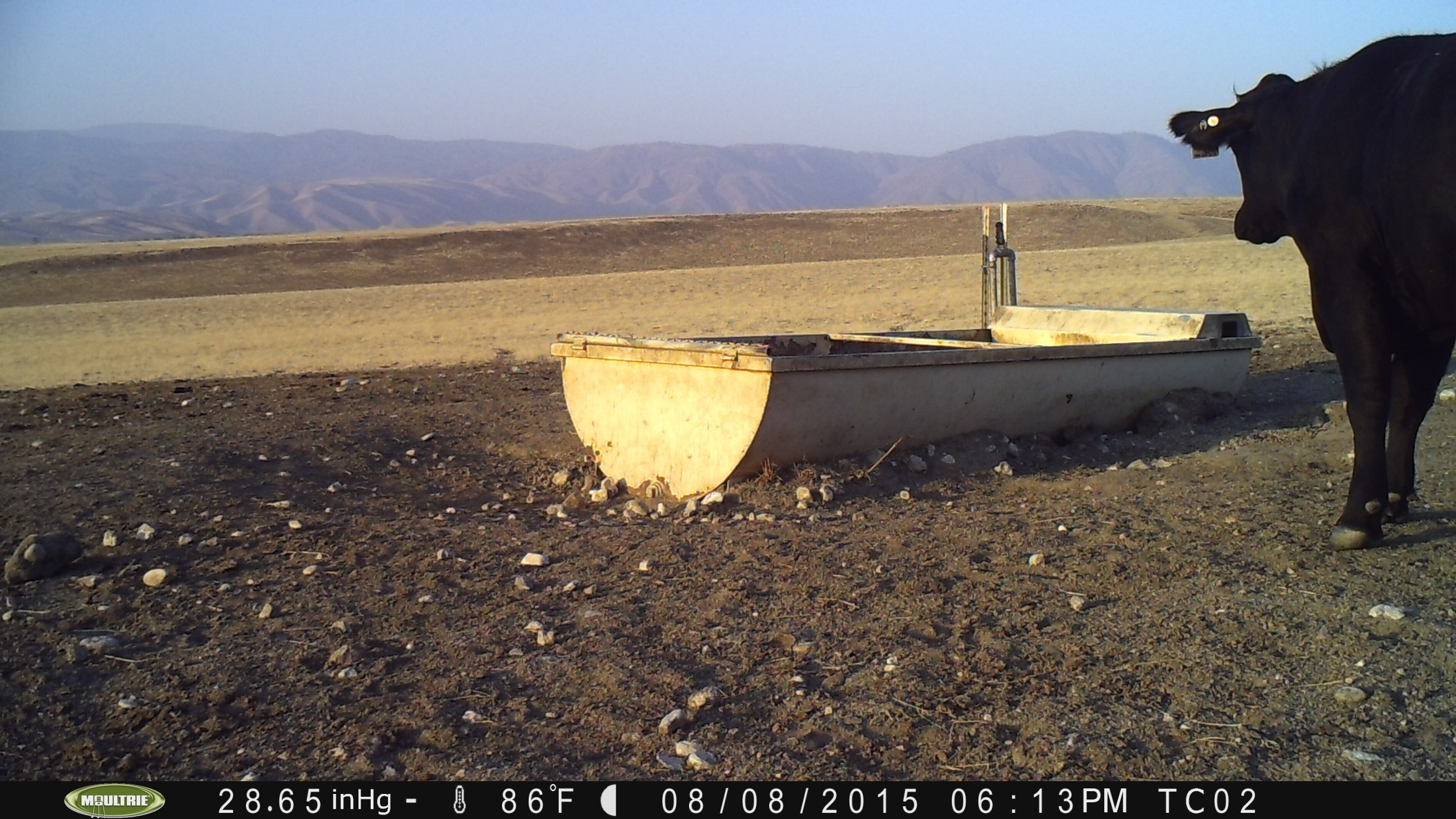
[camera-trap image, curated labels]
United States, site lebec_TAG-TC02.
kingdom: Animalia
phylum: Chordata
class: Mammalia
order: Artiodactyla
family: Bovidae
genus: Bos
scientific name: Bos taurus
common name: domestic cow